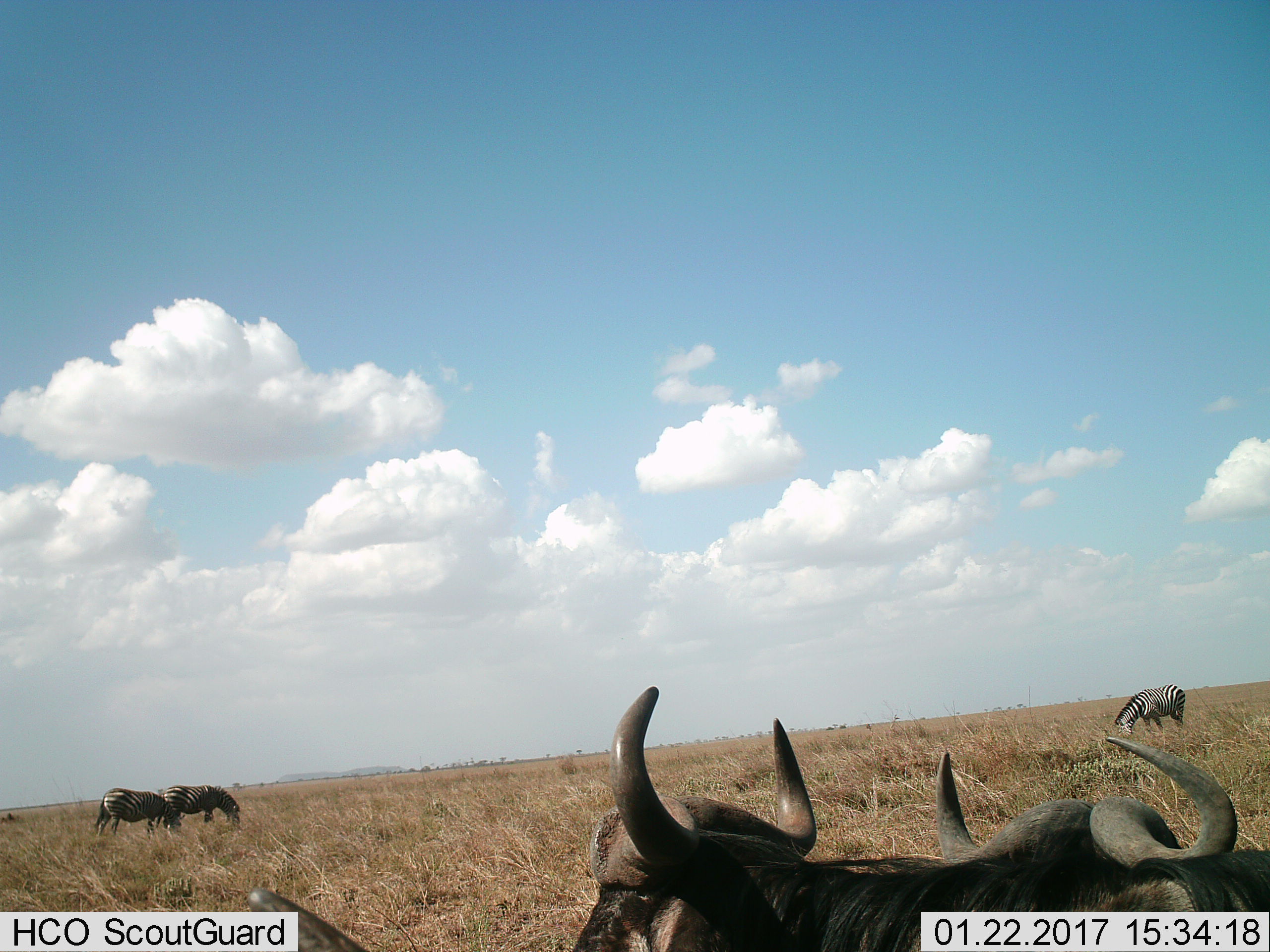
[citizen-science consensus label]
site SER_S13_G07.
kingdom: Animalia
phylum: Chordata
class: Mammalia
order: Artiodactyla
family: Bovidae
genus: Connochaetes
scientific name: Connochaetes taurinus taurinus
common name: blue wildebeest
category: wildebeestblue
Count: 3.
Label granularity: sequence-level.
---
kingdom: Animalia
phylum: Chordata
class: Mammalia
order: Perissodactyla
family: Equidae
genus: Equus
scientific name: Equus quagga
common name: plains zebra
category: zebraplains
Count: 3.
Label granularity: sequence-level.